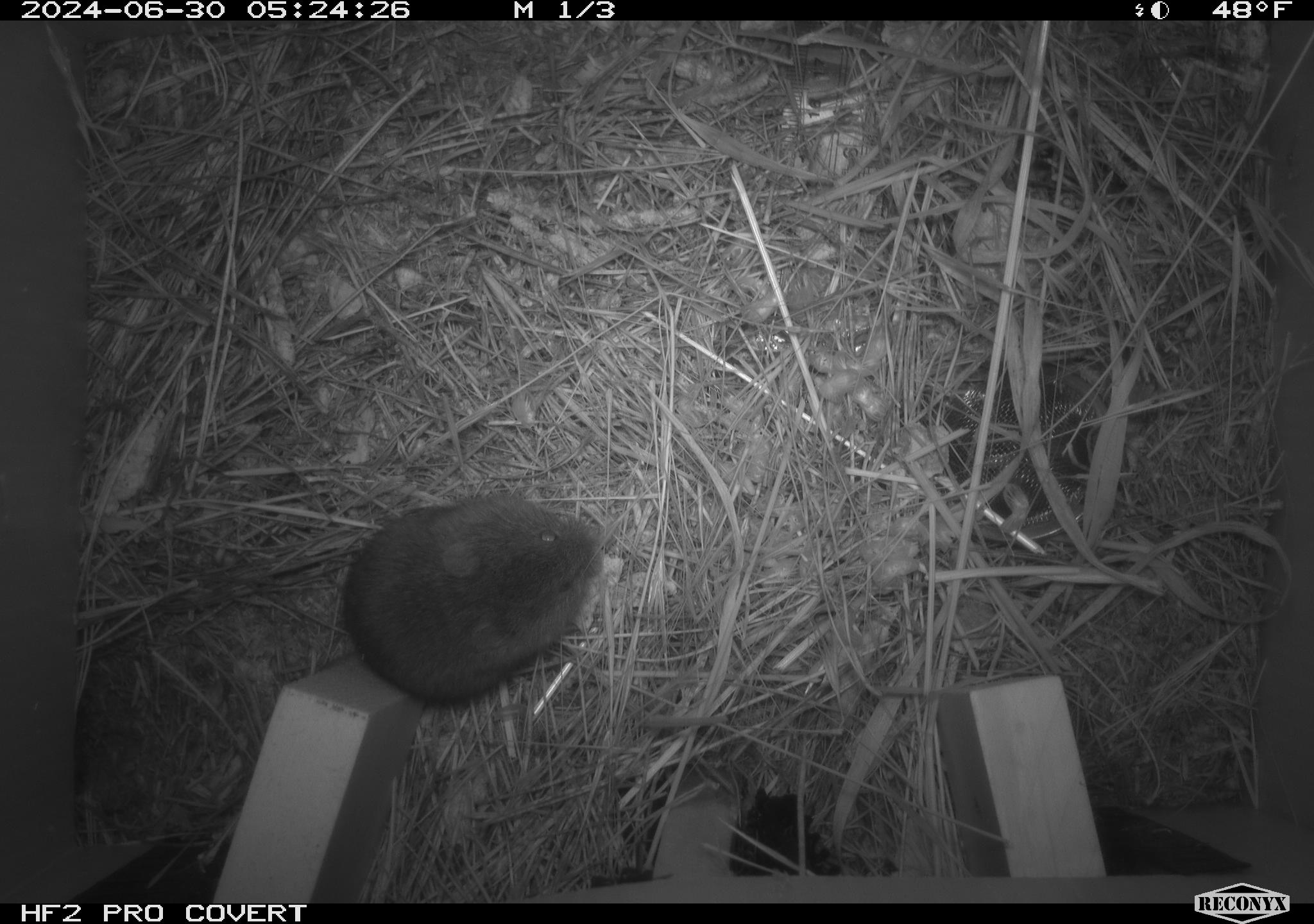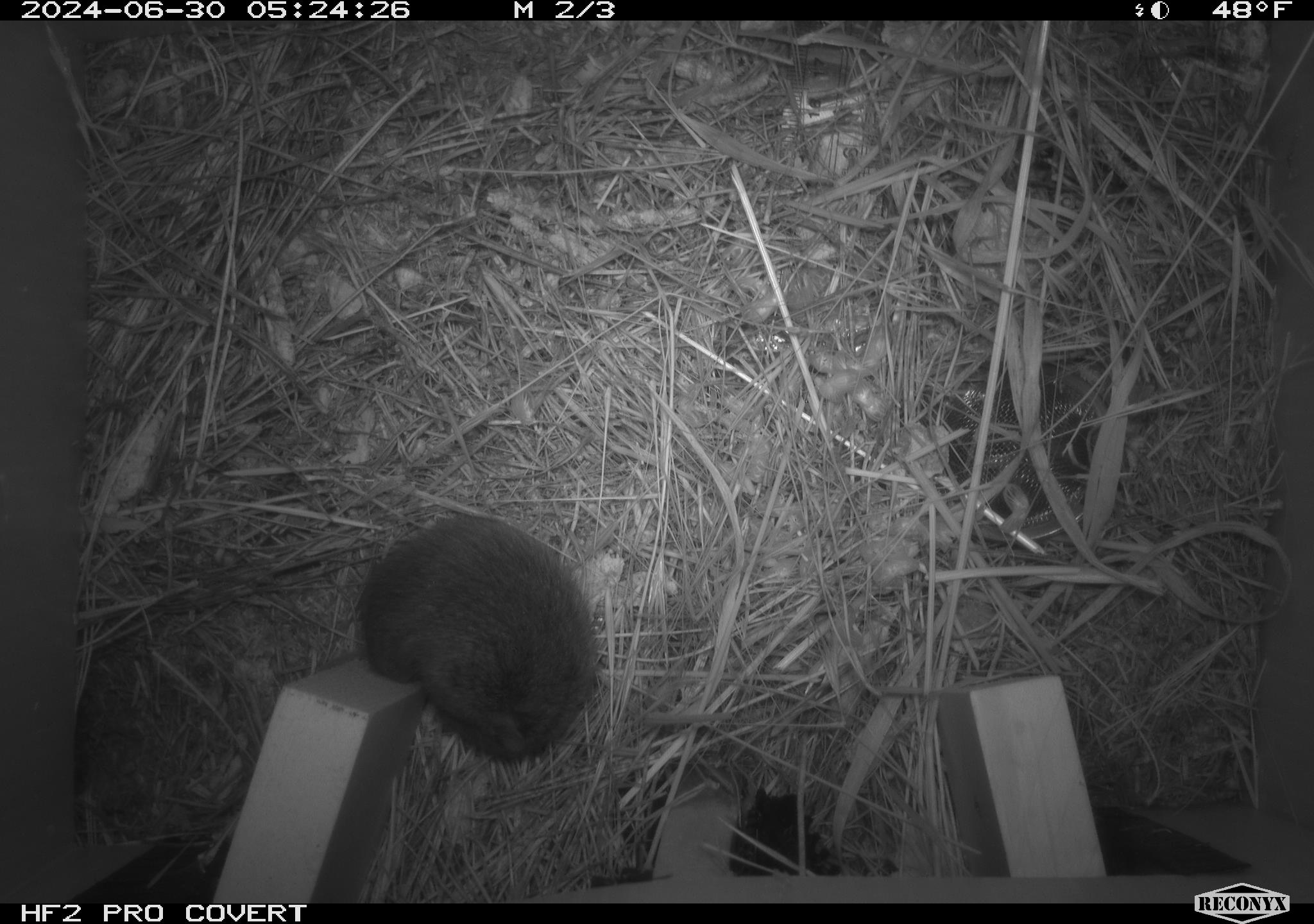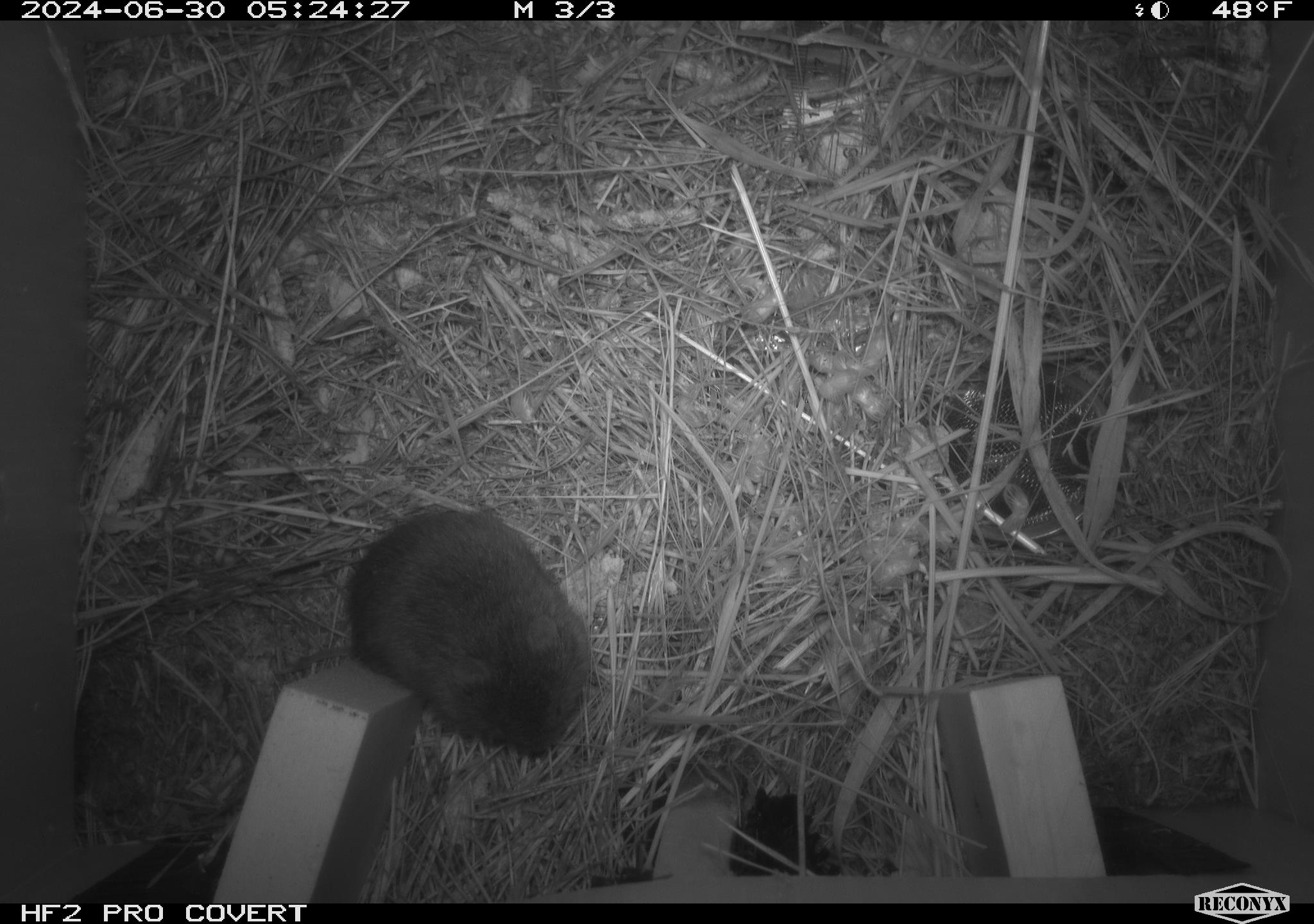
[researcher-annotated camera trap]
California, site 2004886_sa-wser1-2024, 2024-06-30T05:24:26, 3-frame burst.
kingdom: Animalia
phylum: Chordata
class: Mammalia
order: Rodentia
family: Cricetidae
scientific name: Arvicolinae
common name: voles, lemmings, and muskrats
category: arvicolinae subfamily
Arvicolinae subfamily (voles, lemmings, and muskrats) (Arvicolinae).